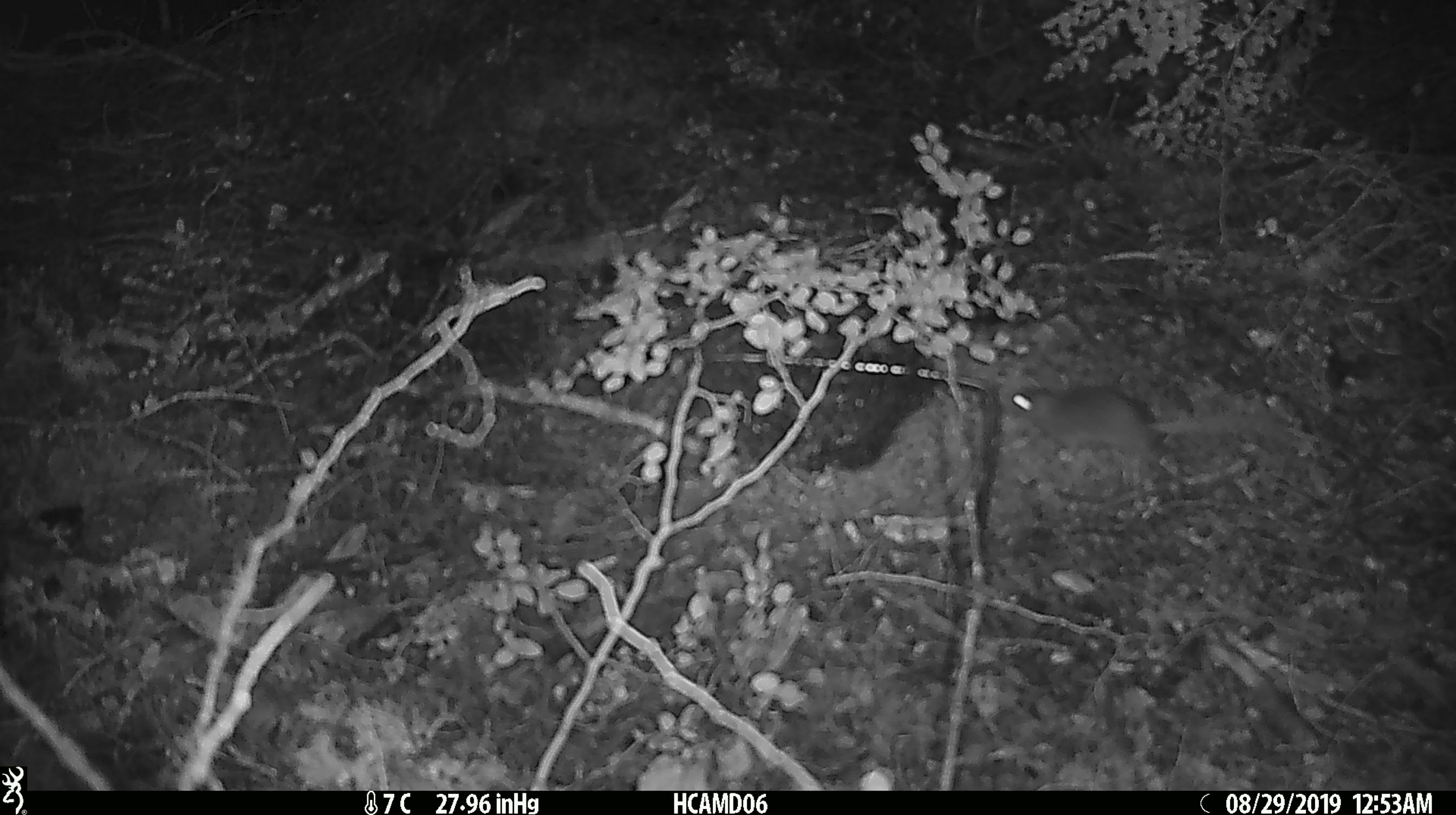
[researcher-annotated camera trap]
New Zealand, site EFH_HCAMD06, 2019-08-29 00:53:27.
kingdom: Animalia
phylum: Chordata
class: Mammalia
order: Rodentia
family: Muridae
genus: Mus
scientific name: Mus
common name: mouse